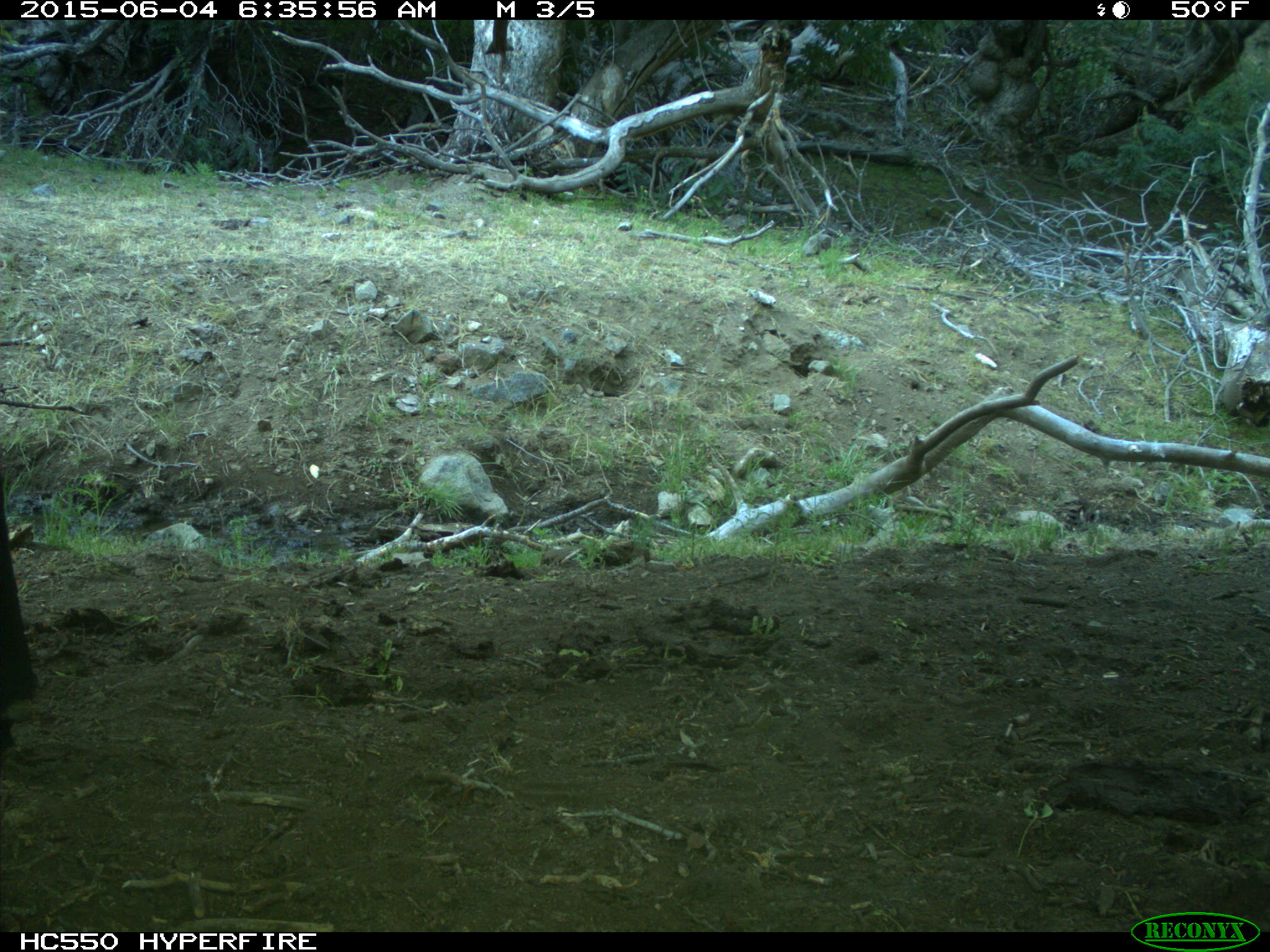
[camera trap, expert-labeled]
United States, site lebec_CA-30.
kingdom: Animalia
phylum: Chordata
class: Mammalia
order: Artiodactyla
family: Bovidae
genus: Bos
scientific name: Bos taurus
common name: domestic cow